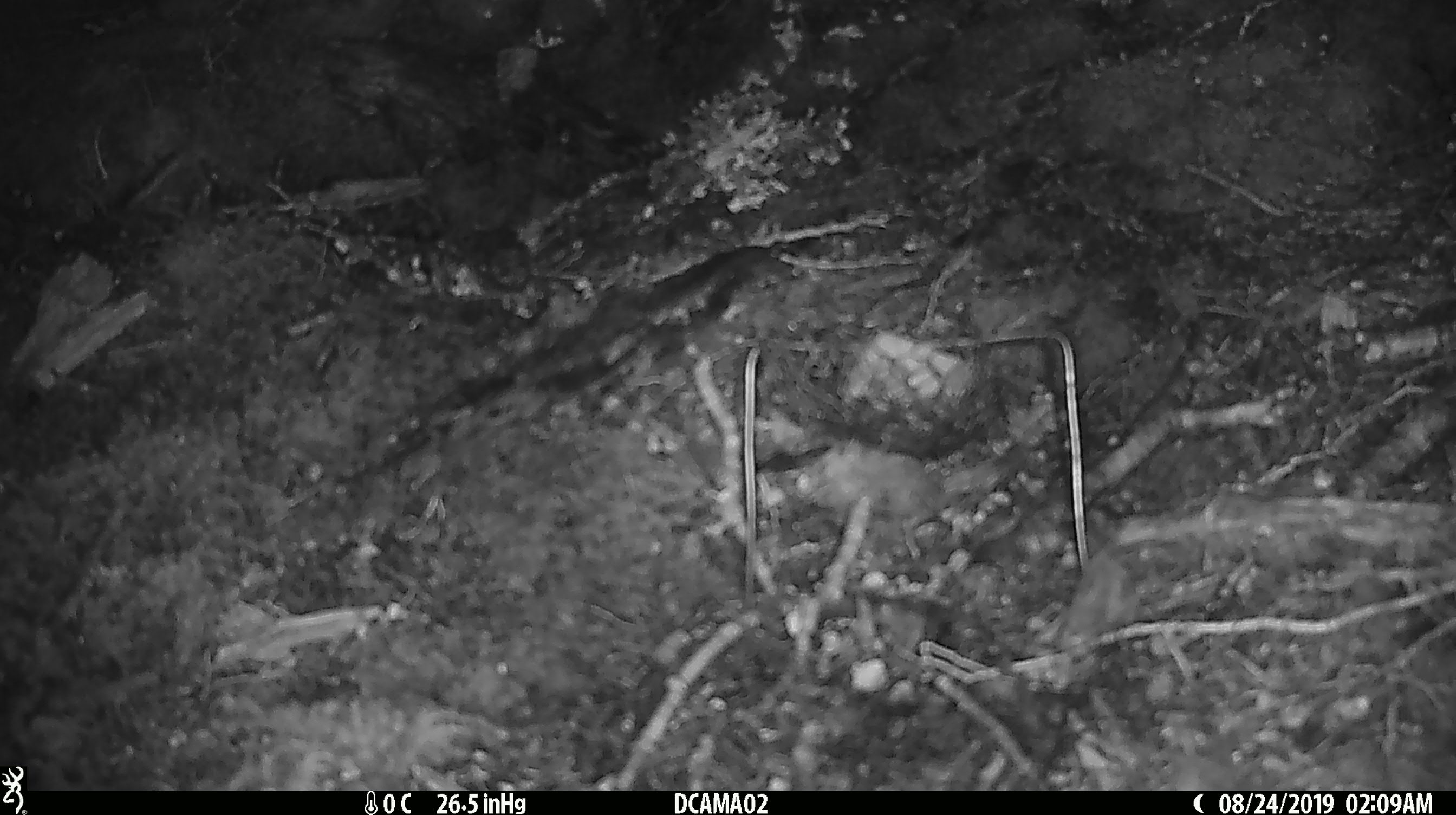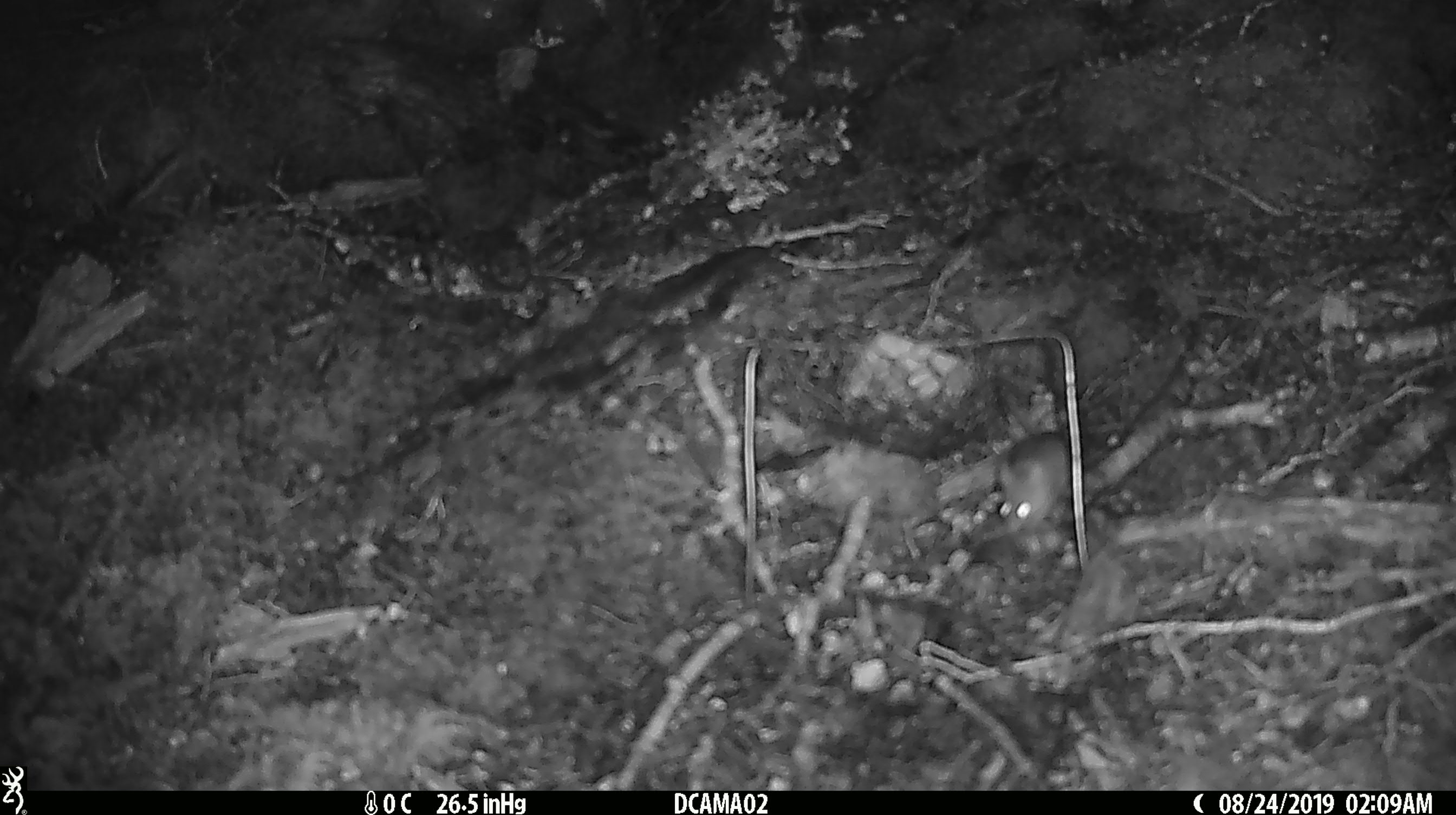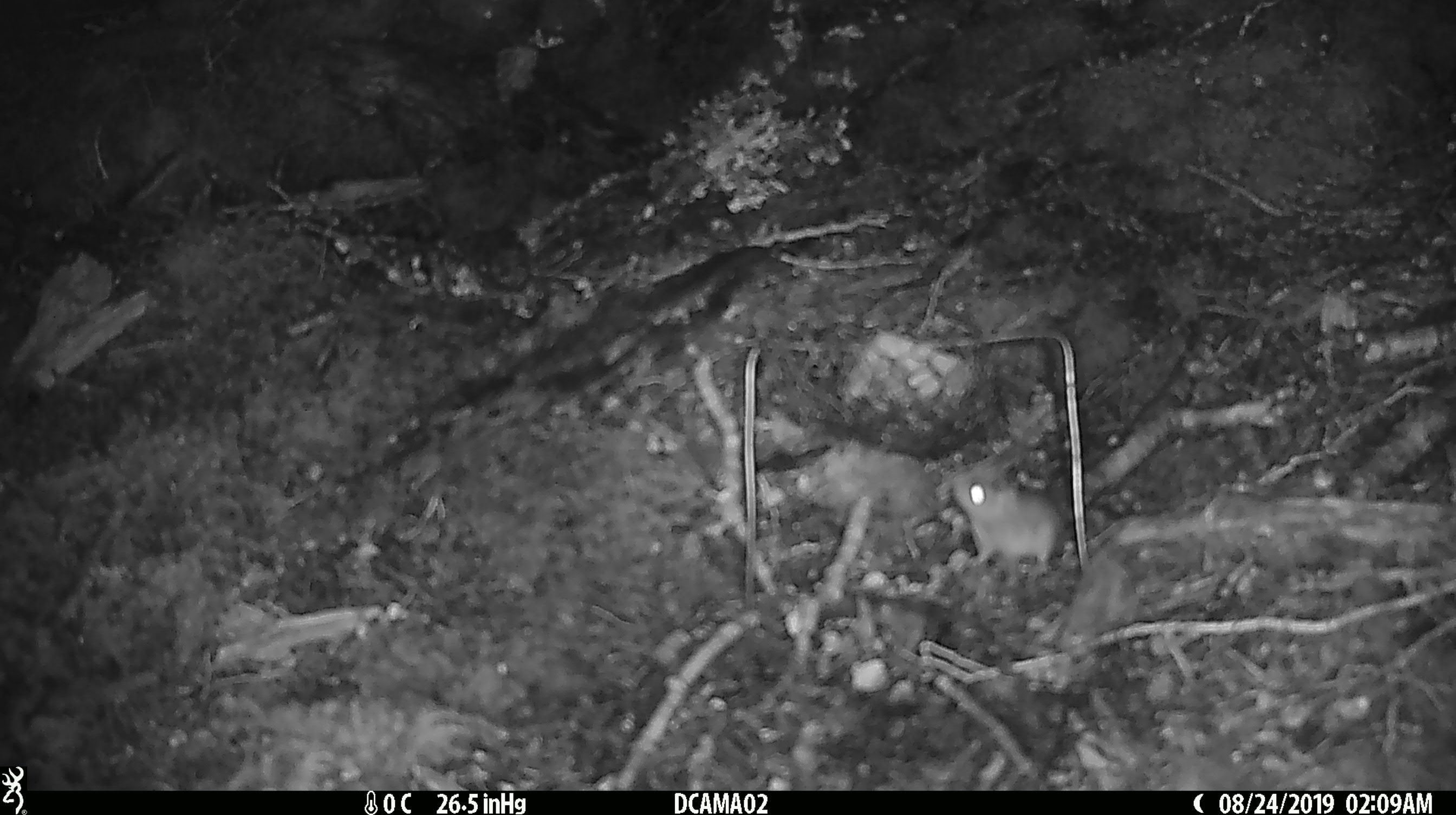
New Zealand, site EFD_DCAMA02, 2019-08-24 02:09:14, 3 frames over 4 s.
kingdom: Animalia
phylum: Chordata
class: Mammalia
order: Rodentia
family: Muridae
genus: Mus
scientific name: Mus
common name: mouse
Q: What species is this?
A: Mouse (Mus).